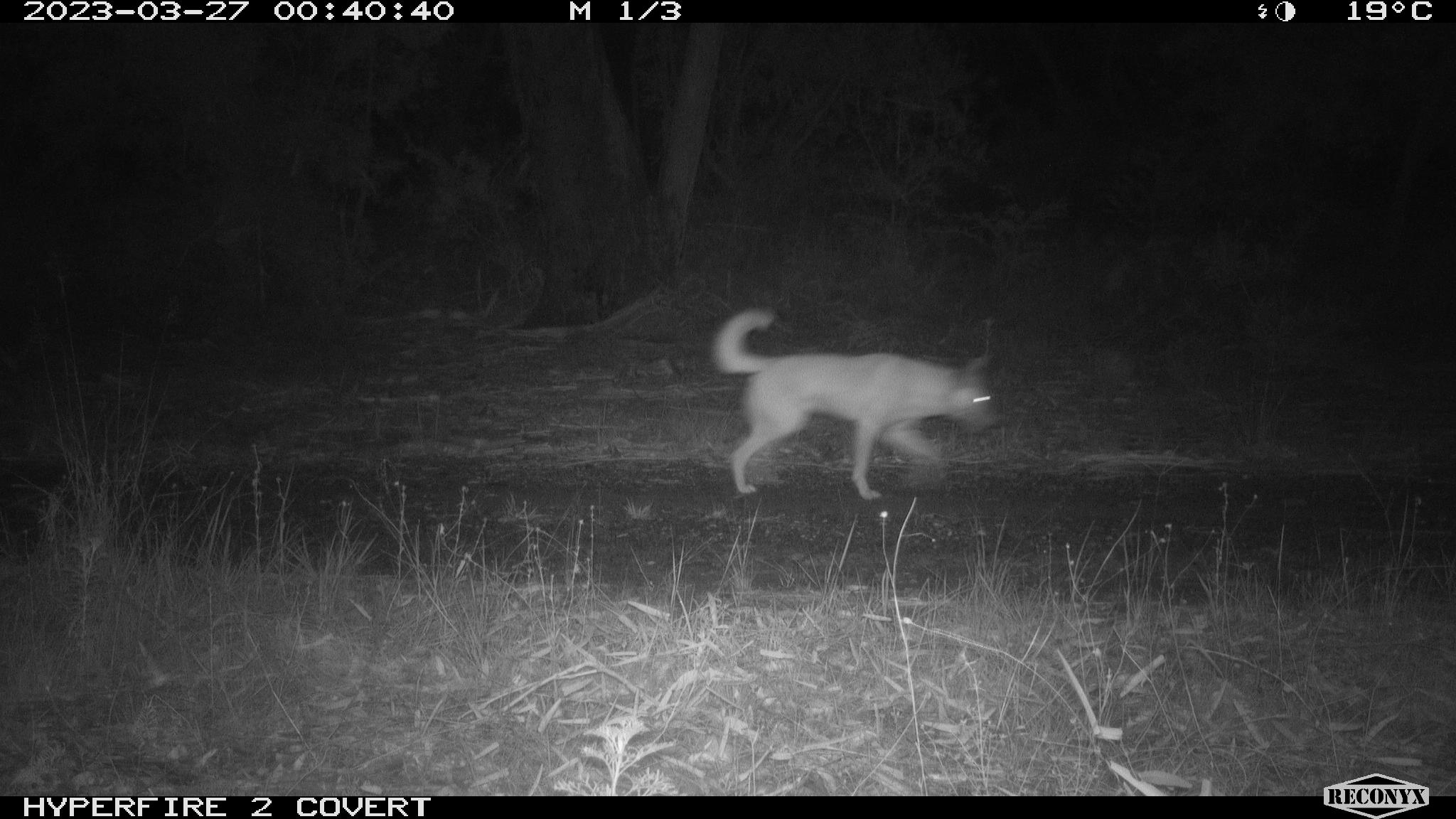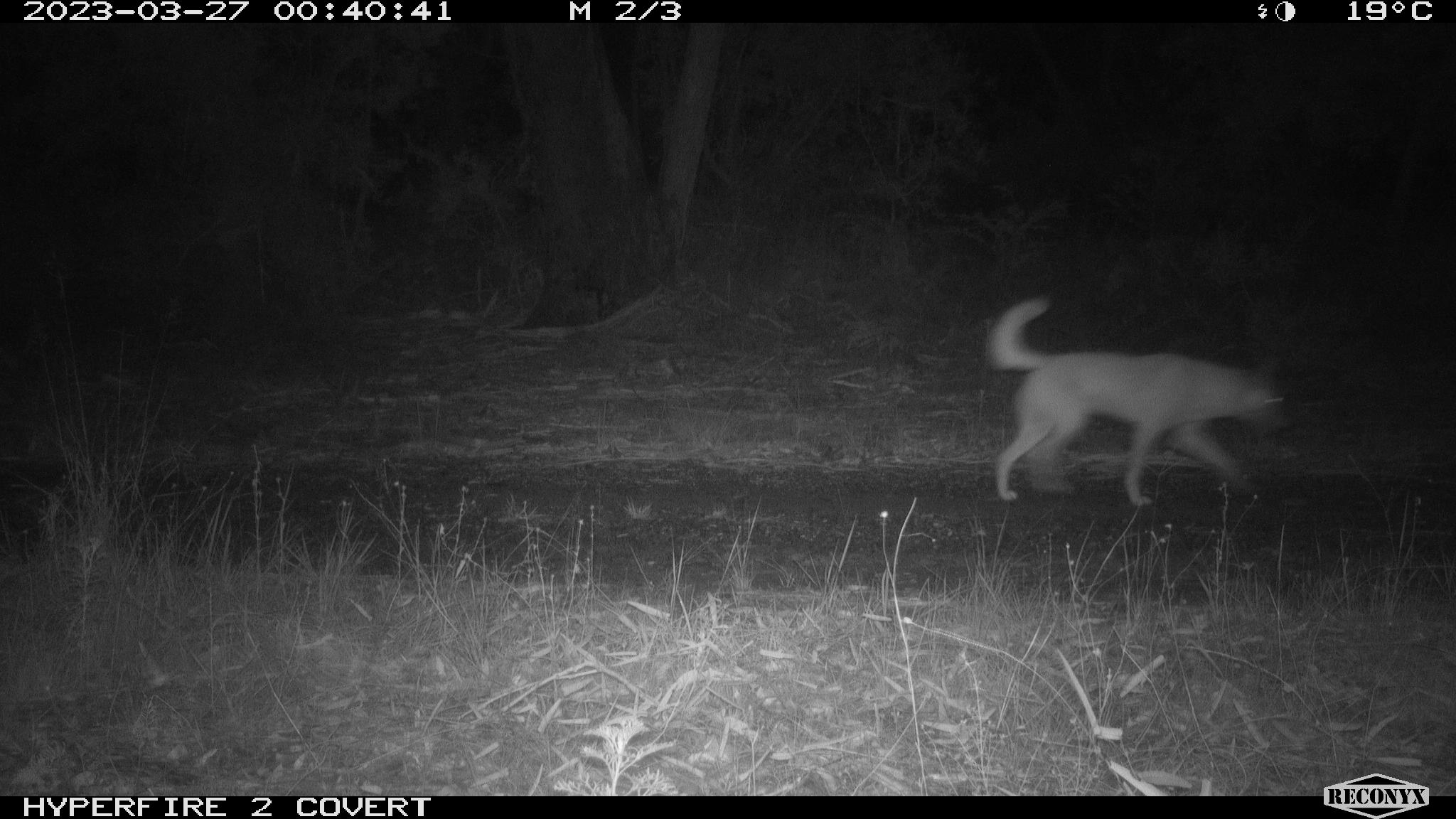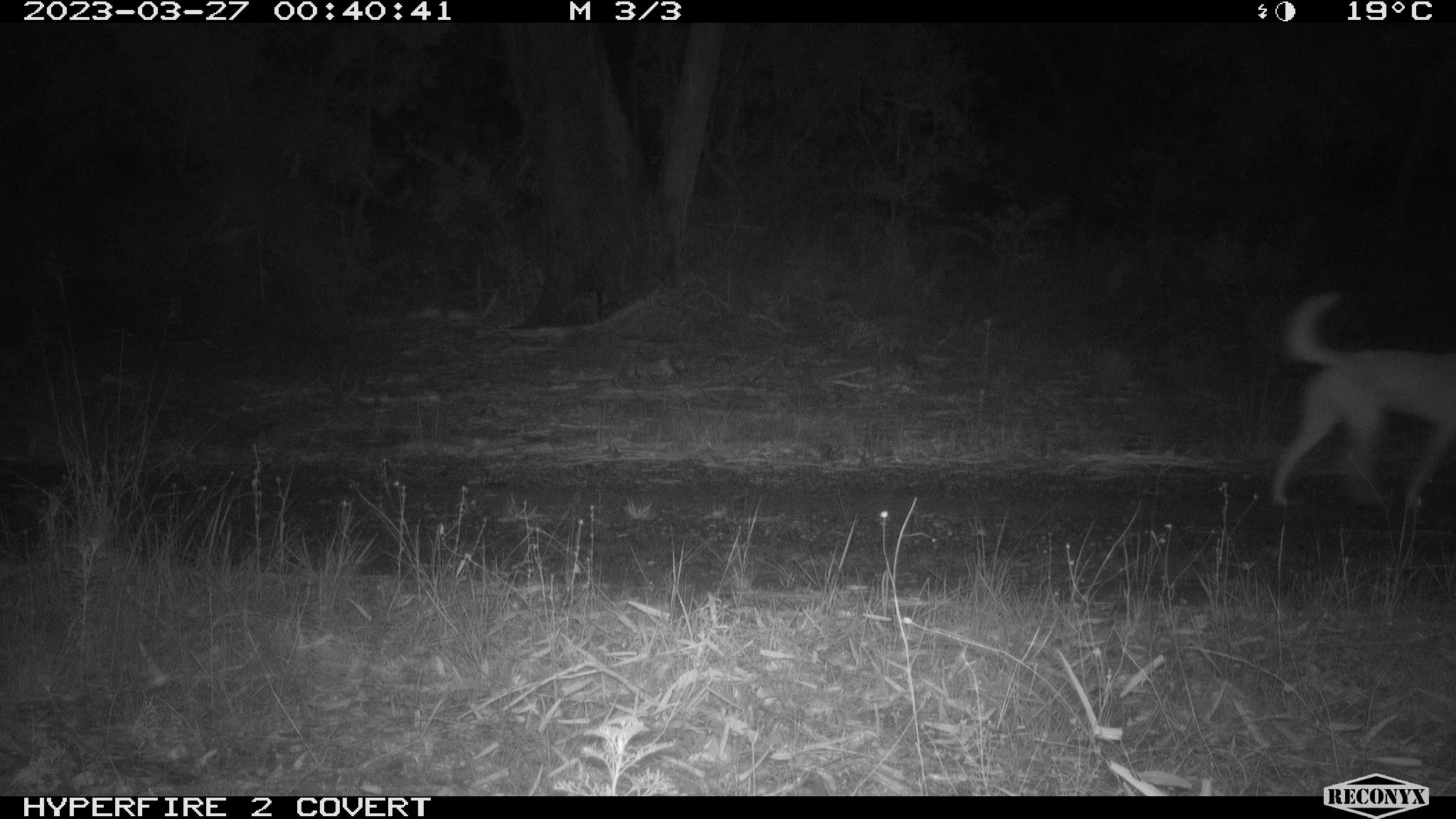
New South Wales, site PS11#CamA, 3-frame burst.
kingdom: Animalia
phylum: Chordata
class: Mammalia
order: Carnivora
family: Canidae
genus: Canis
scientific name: Canis familiaris dingo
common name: dingo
Dingo (Canis familiaris dingo).